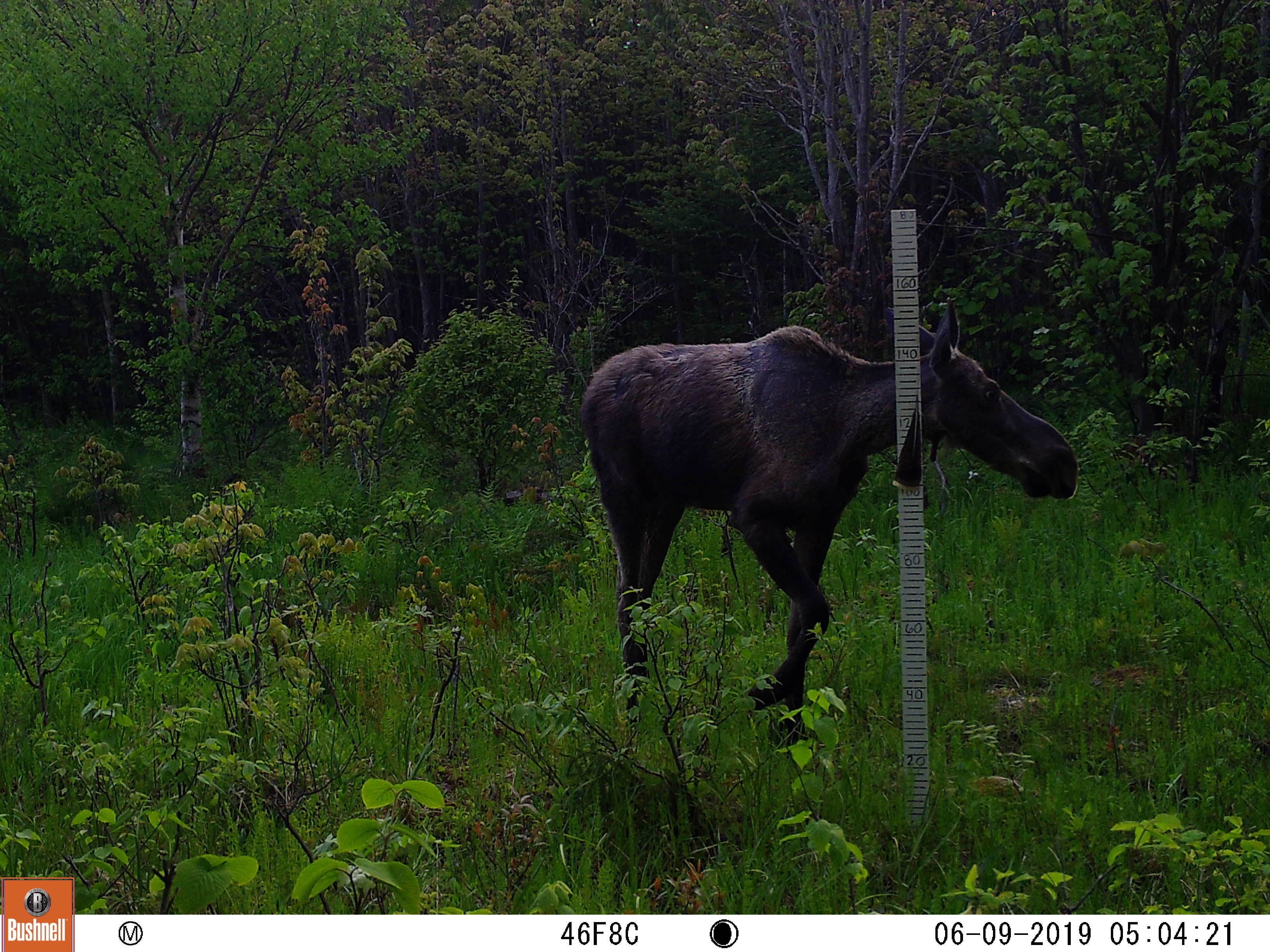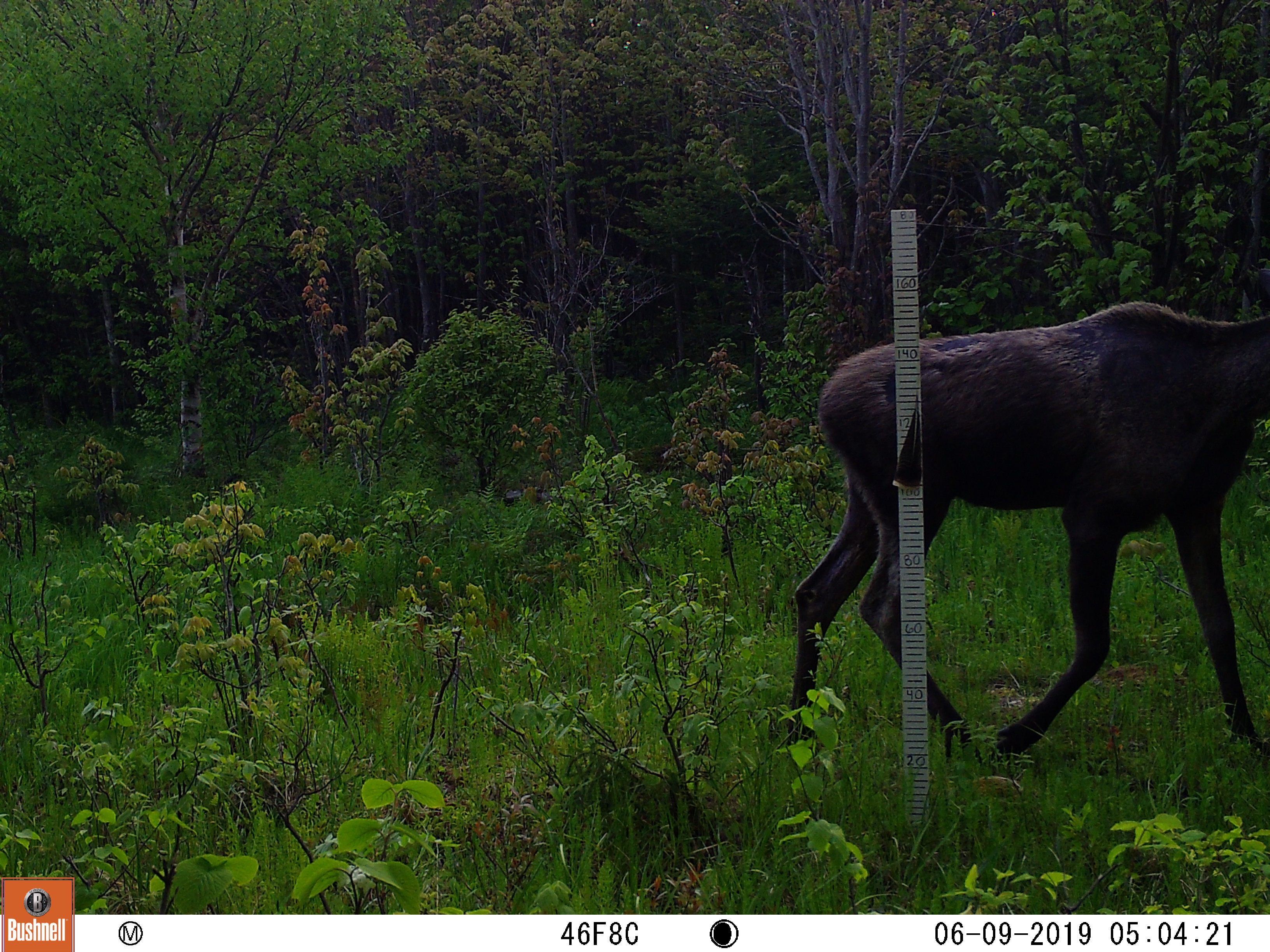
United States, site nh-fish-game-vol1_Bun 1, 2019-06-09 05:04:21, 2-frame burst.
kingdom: Animalia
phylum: Chordata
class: Mammalia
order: Artiodactyla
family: Cervidae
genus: Alces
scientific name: Alces alces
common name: moose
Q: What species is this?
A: Moose (Alces alces).